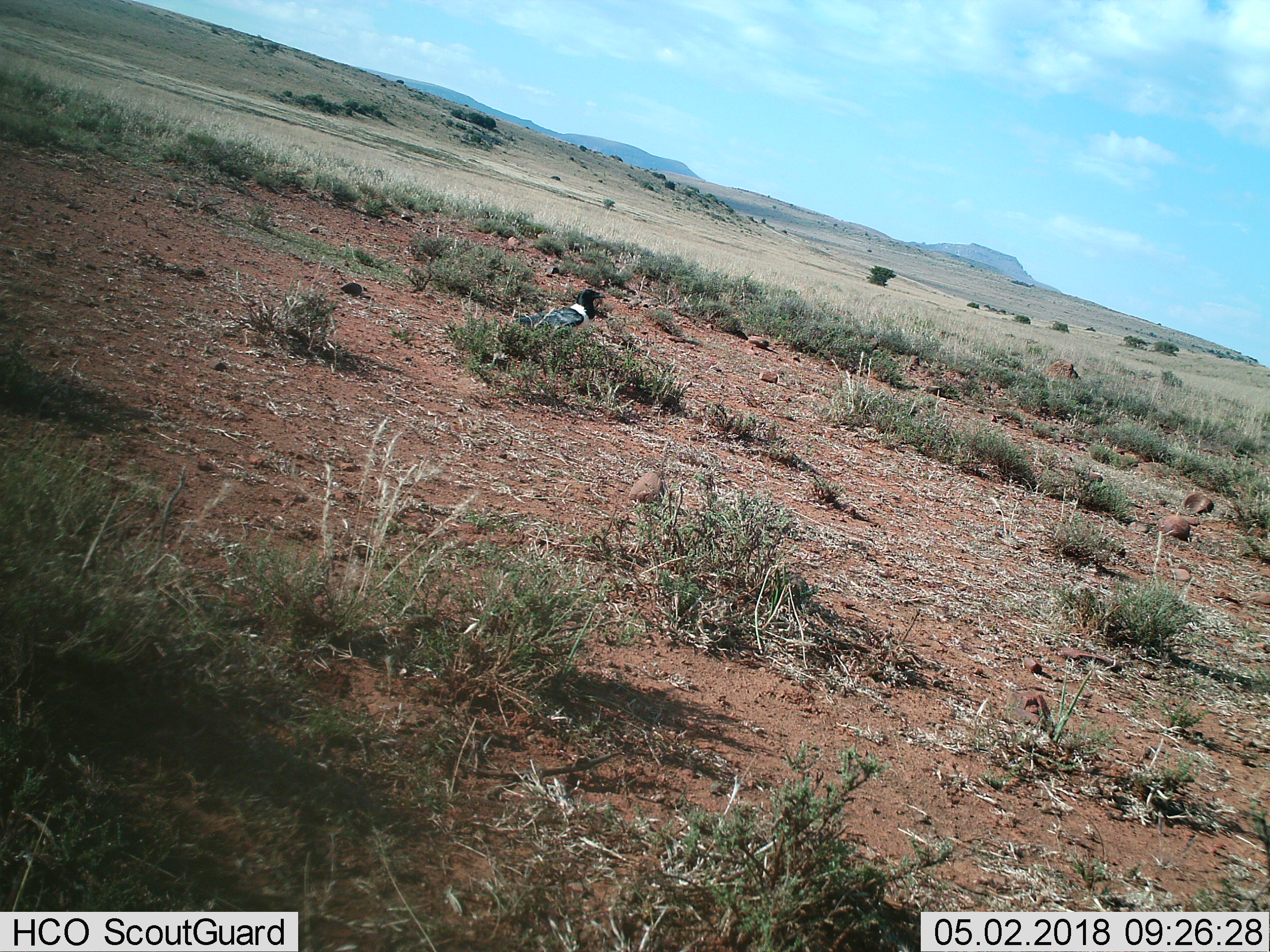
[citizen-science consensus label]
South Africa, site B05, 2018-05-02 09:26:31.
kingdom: Animalia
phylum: Chordata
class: Aves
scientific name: Aves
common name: bird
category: birdother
Birdother (bird) (Aves), count 1. Behavior (volunteer vote fractions): standing 80%, resting 40%, moving 0%, interacting 0%. Young present (vote fraction): 0%. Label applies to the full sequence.